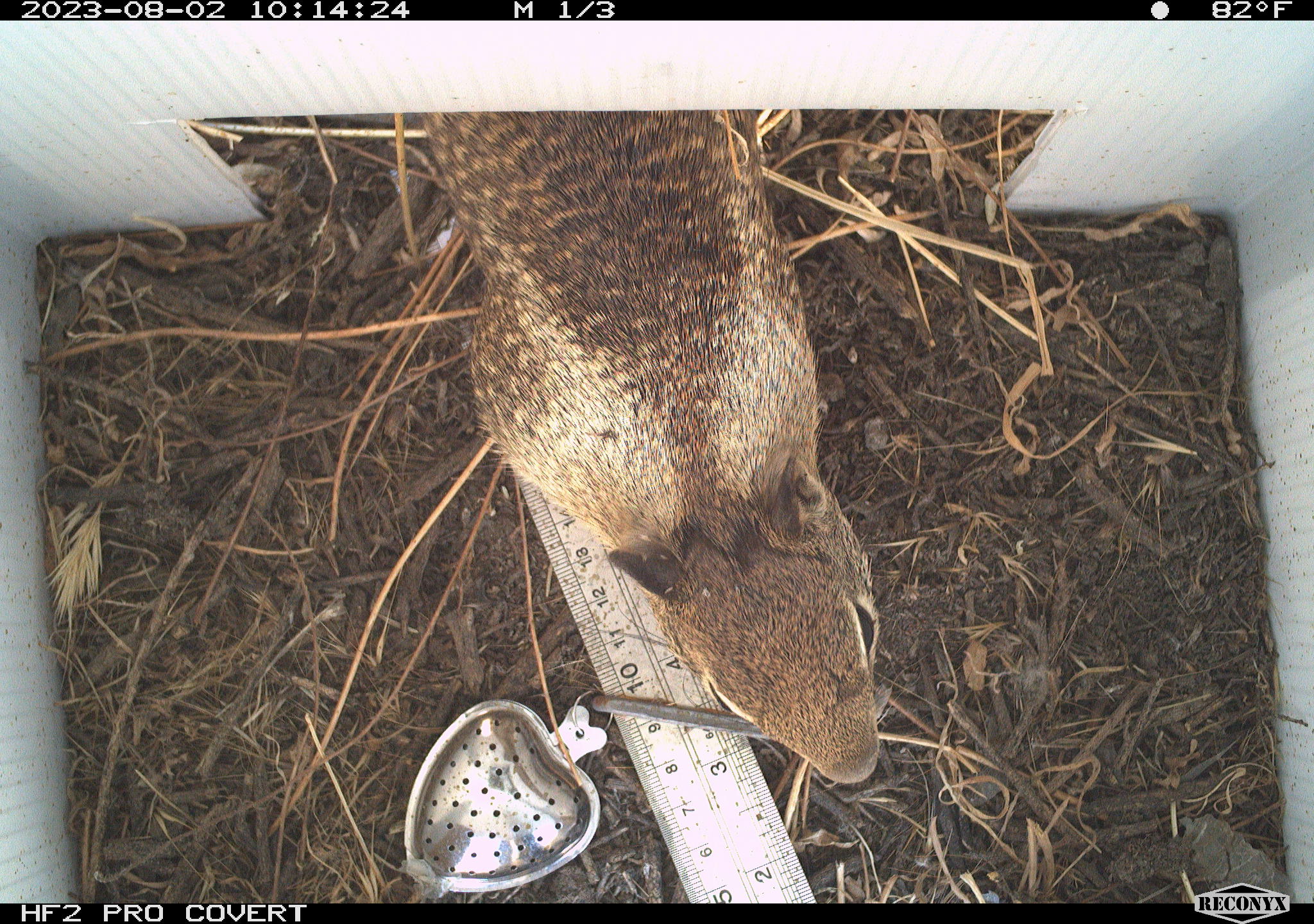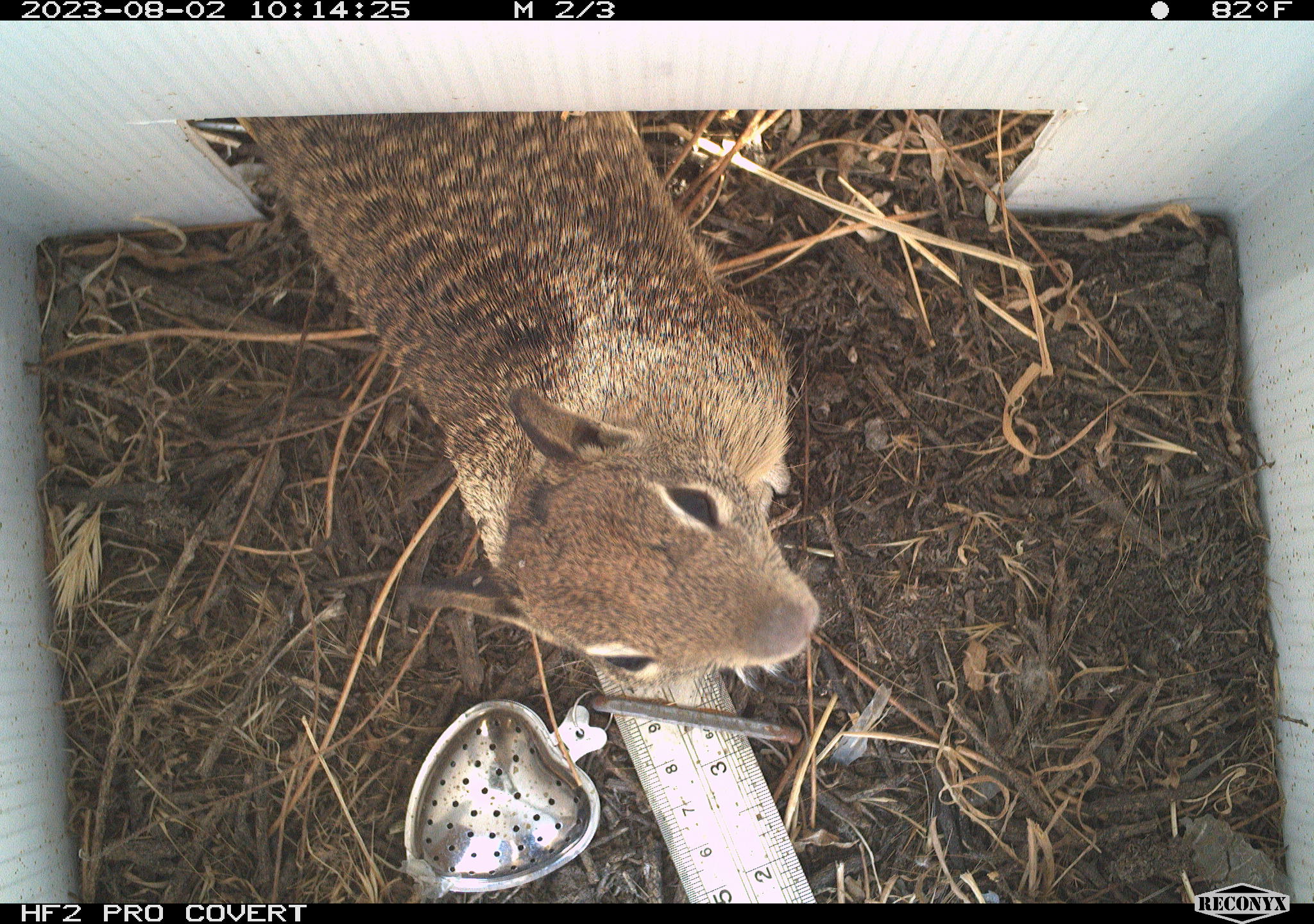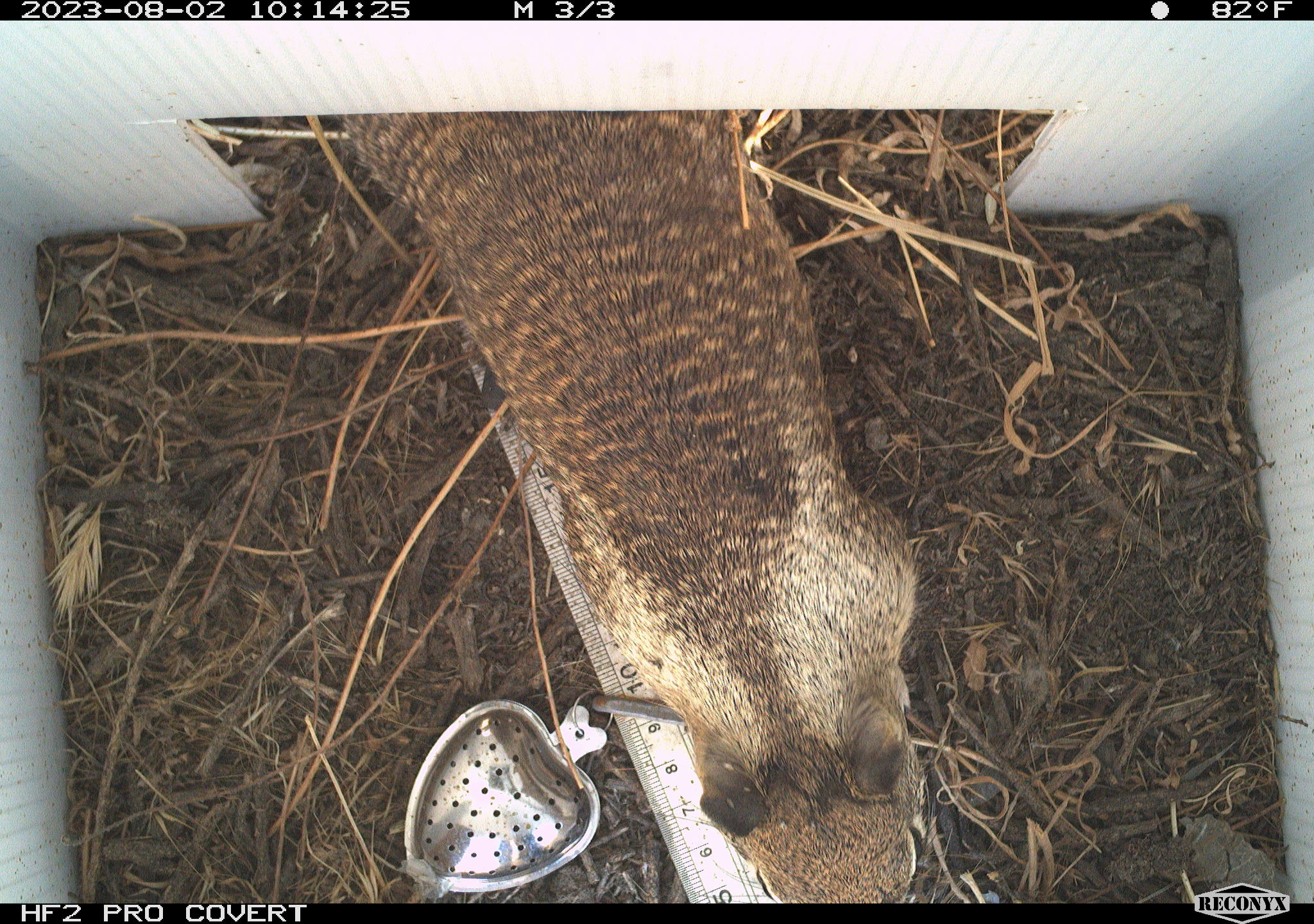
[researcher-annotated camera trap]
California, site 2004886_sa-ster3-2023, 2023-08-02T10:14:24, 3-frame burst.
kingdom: Animalia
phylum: Chordata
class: Mammalia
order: Rodentia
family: Sciuridae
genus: Otospermophilus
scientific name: Otospermophilus beecheyi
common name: california ground squirrel